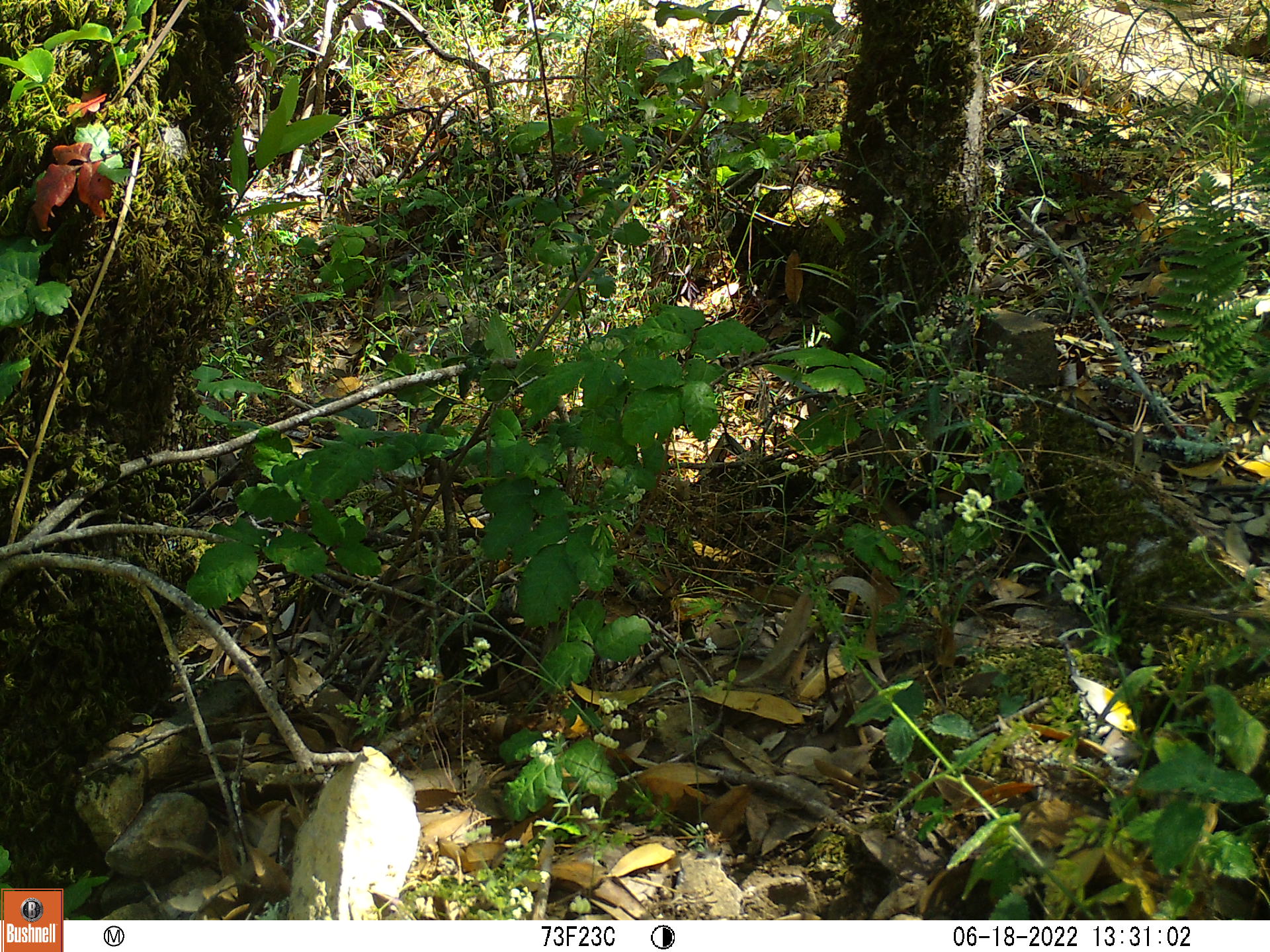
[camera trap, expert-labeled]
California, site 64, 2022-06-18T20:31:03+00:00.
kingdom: Animalia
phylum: Chordata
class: Aves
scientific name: Aves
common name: bird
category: unknown bird